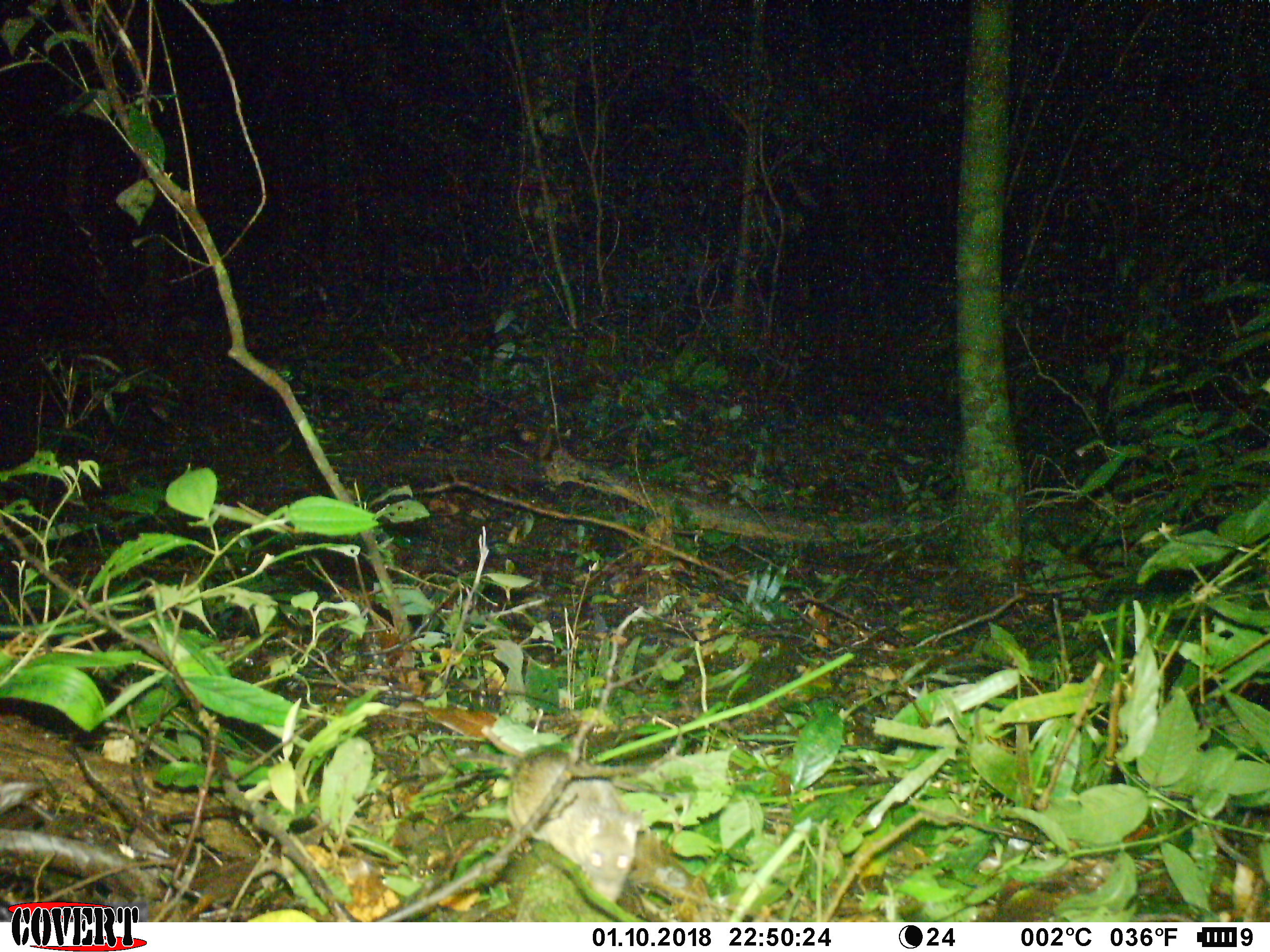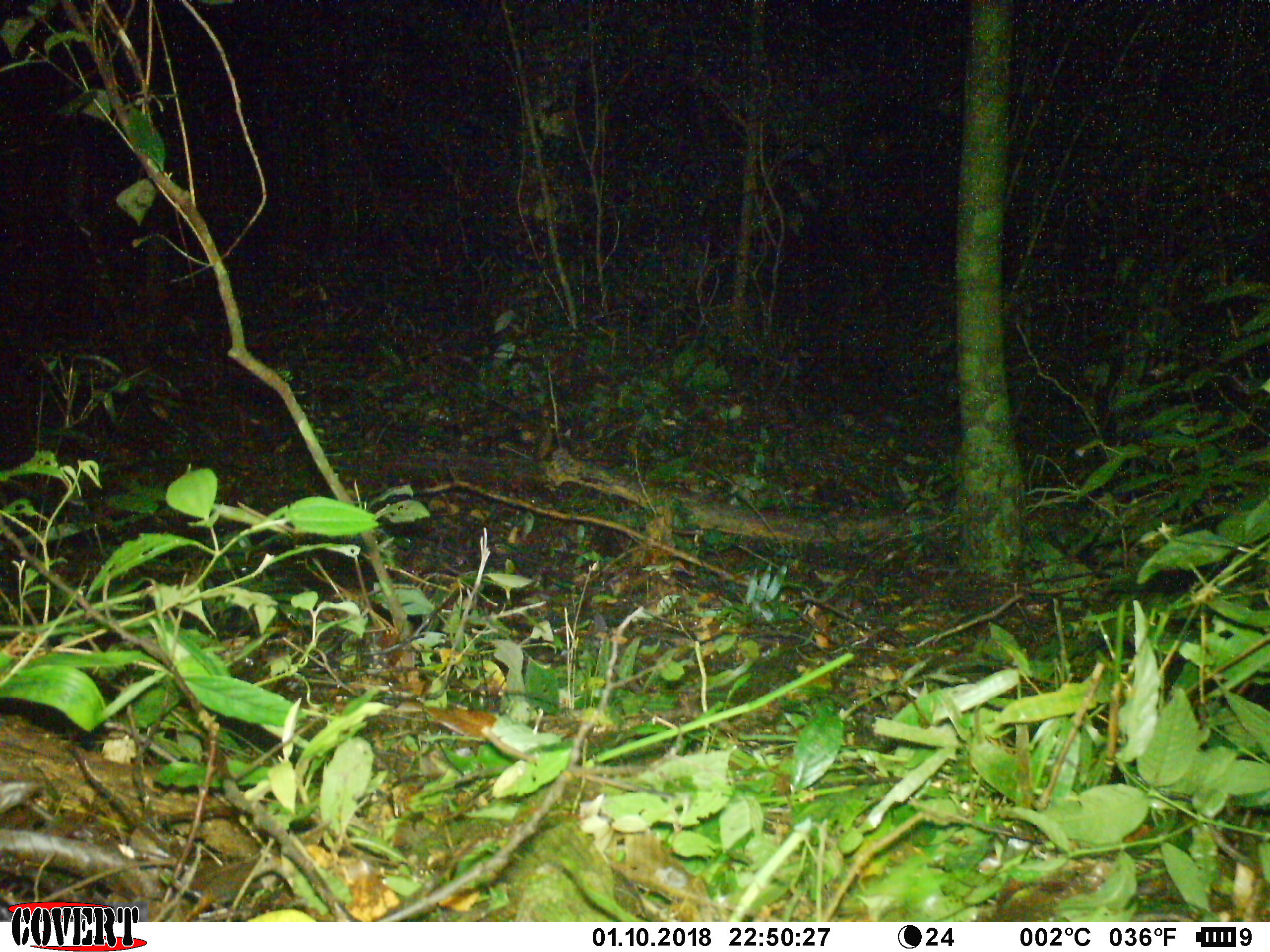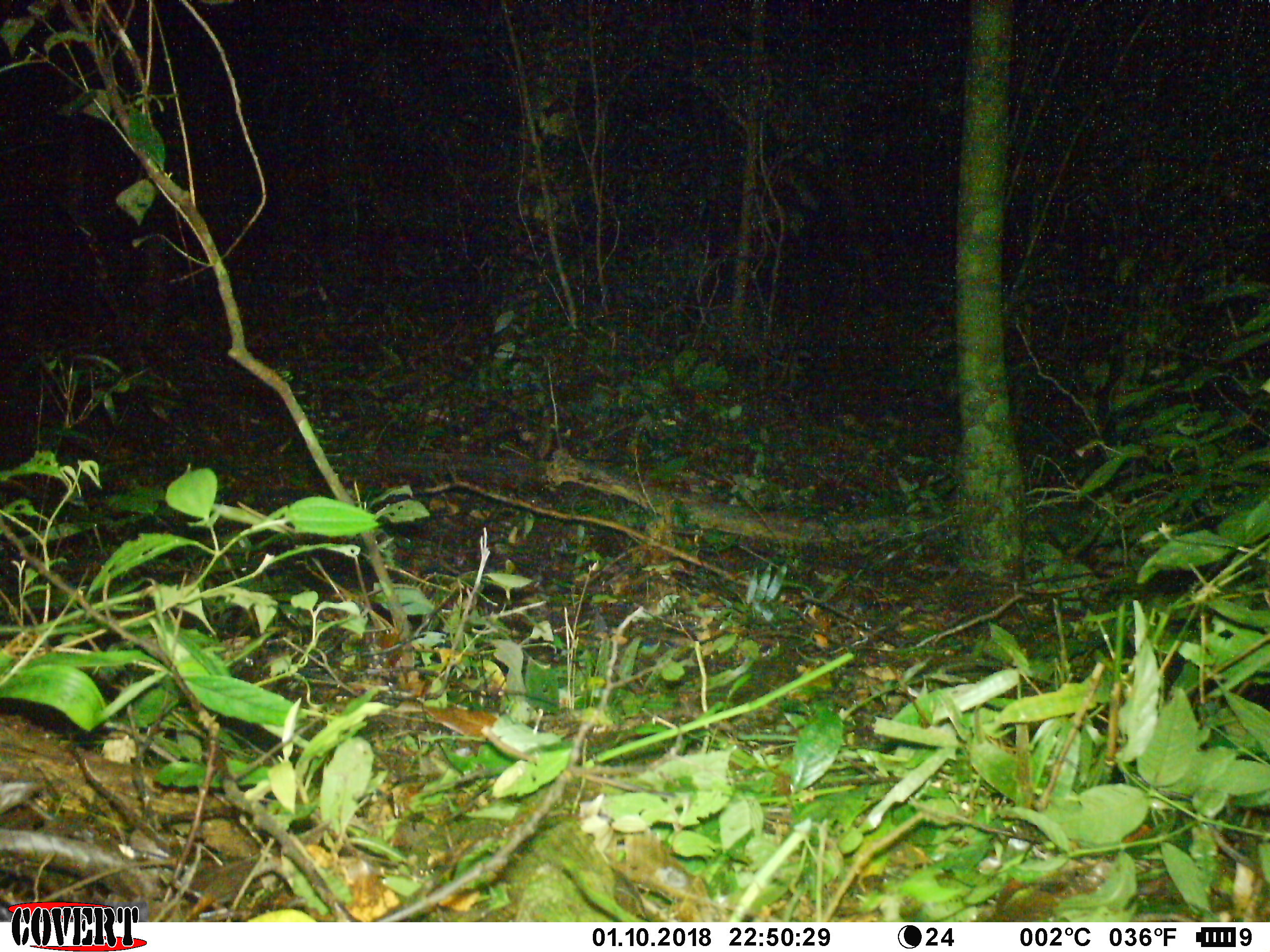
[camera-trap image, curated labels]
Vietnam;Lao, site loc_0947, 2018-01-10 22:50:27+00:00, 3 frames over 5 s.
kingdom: Animalia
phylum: Chordata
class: Mammalia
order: Rodentia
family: Muridae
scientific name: Muridae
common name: old-world mice and rats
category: unidentified murid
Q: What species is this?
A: Unidentified murid (old-world mice and rats) (Muridae).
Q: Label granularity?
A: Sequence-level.